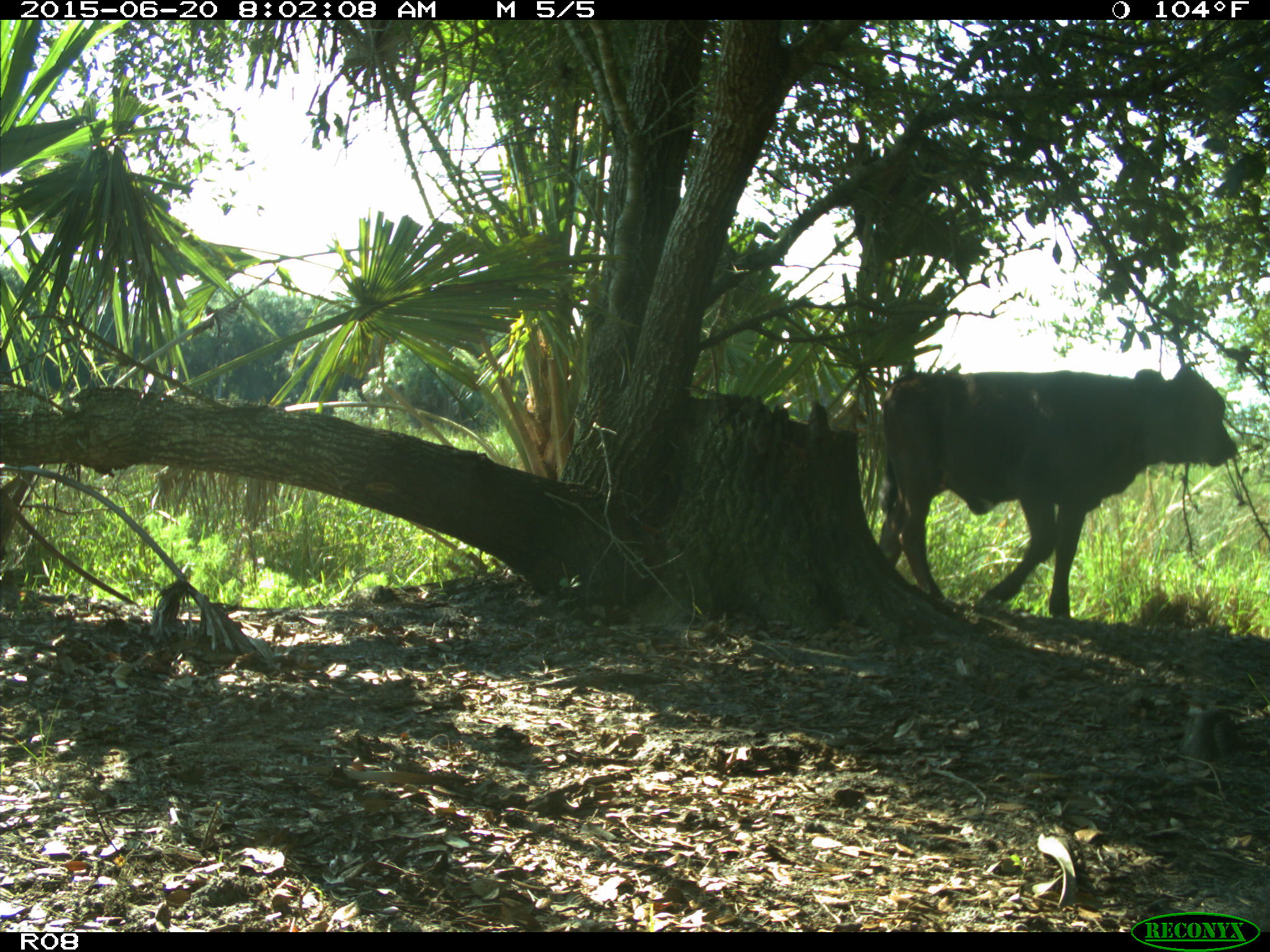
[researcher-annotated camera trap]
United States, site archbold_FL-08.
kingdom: Animalia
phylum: Chordata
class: Mammalia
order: Artiodactyla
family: Bovidae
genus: Bos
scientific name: Bos taurus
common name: domestic cow